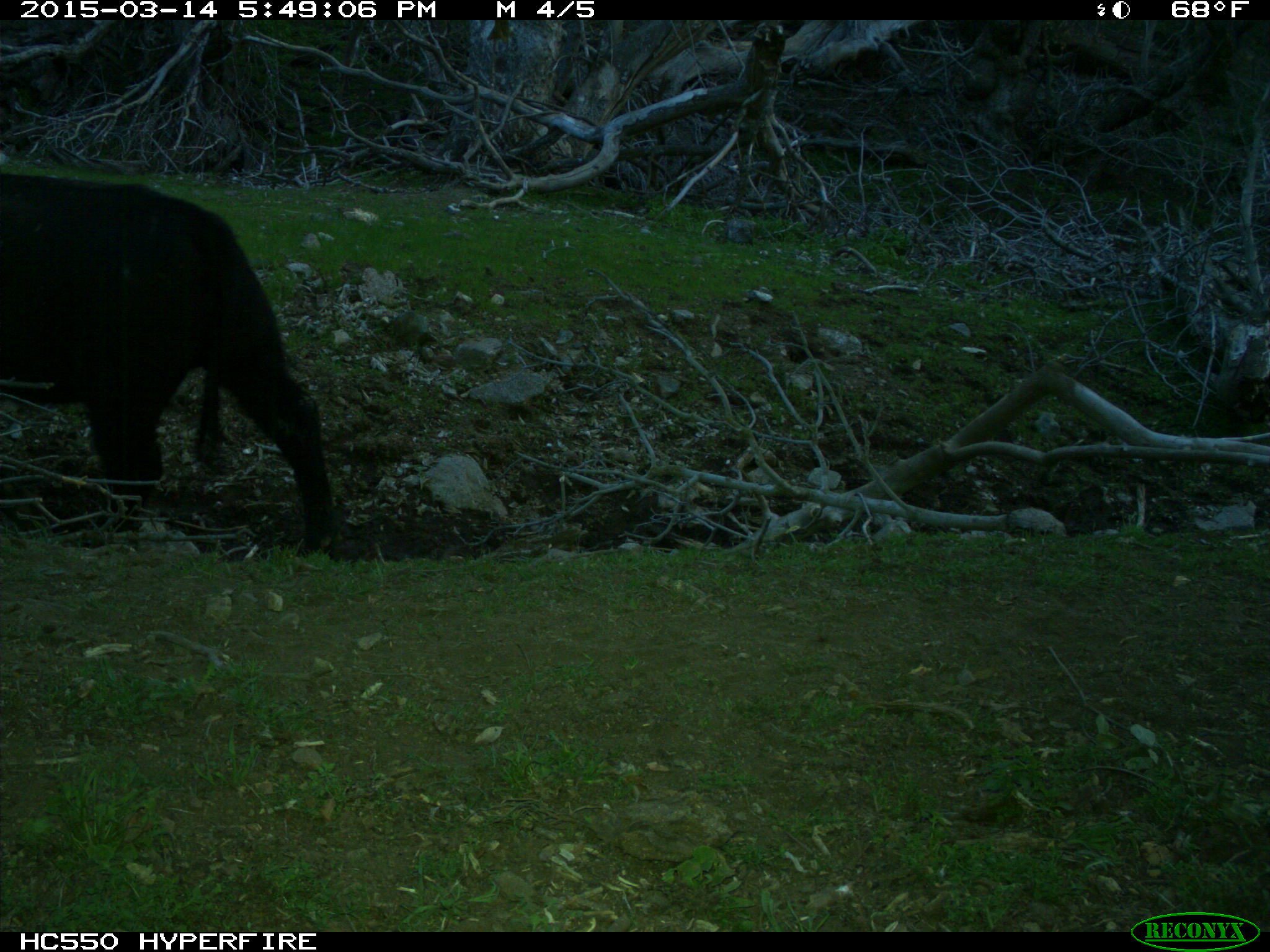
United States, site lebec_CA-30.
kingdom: Animalia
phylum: Chordata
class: Mammalia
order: Artiodactyla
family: Bovidae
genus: Bos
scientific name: Bos taurus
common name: domestic cow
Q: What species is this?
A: Bos taurus (domestic cow).